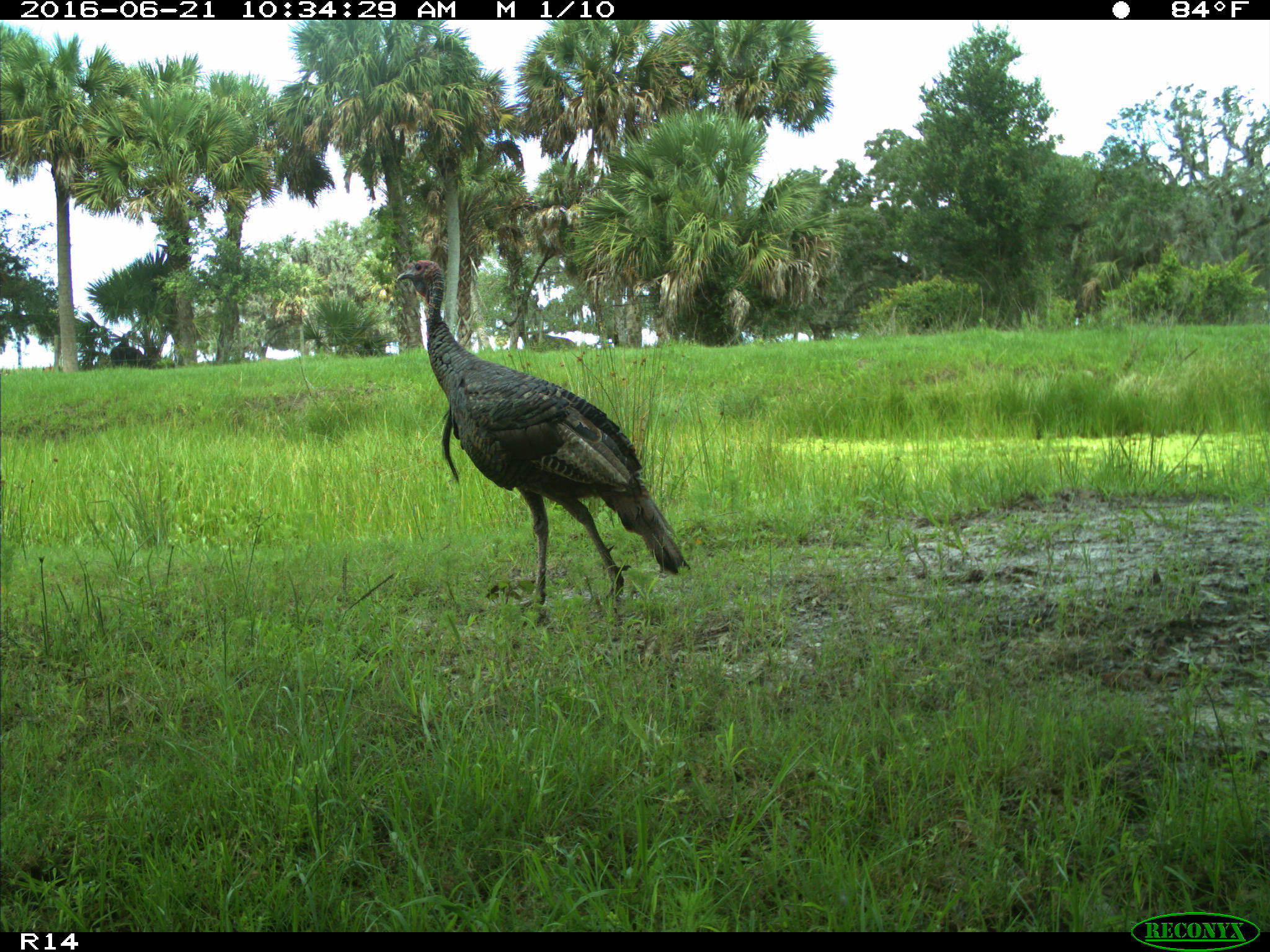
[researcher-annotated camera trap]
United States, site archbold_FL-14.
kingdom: Animalia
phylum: Chordata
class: Aves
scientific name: Aves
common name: birds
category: unidentified bird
Unidentified bird (birds) (Aves).